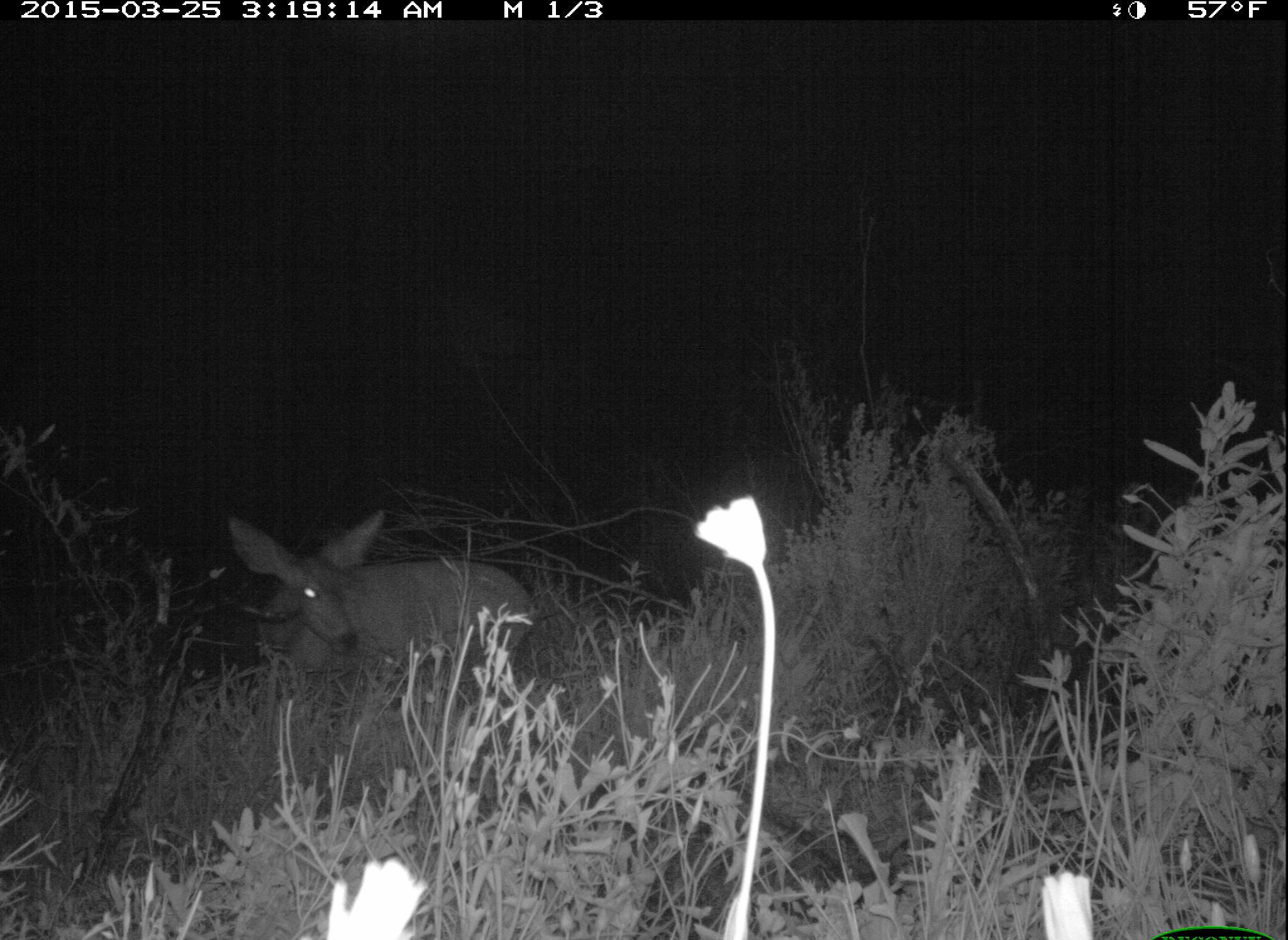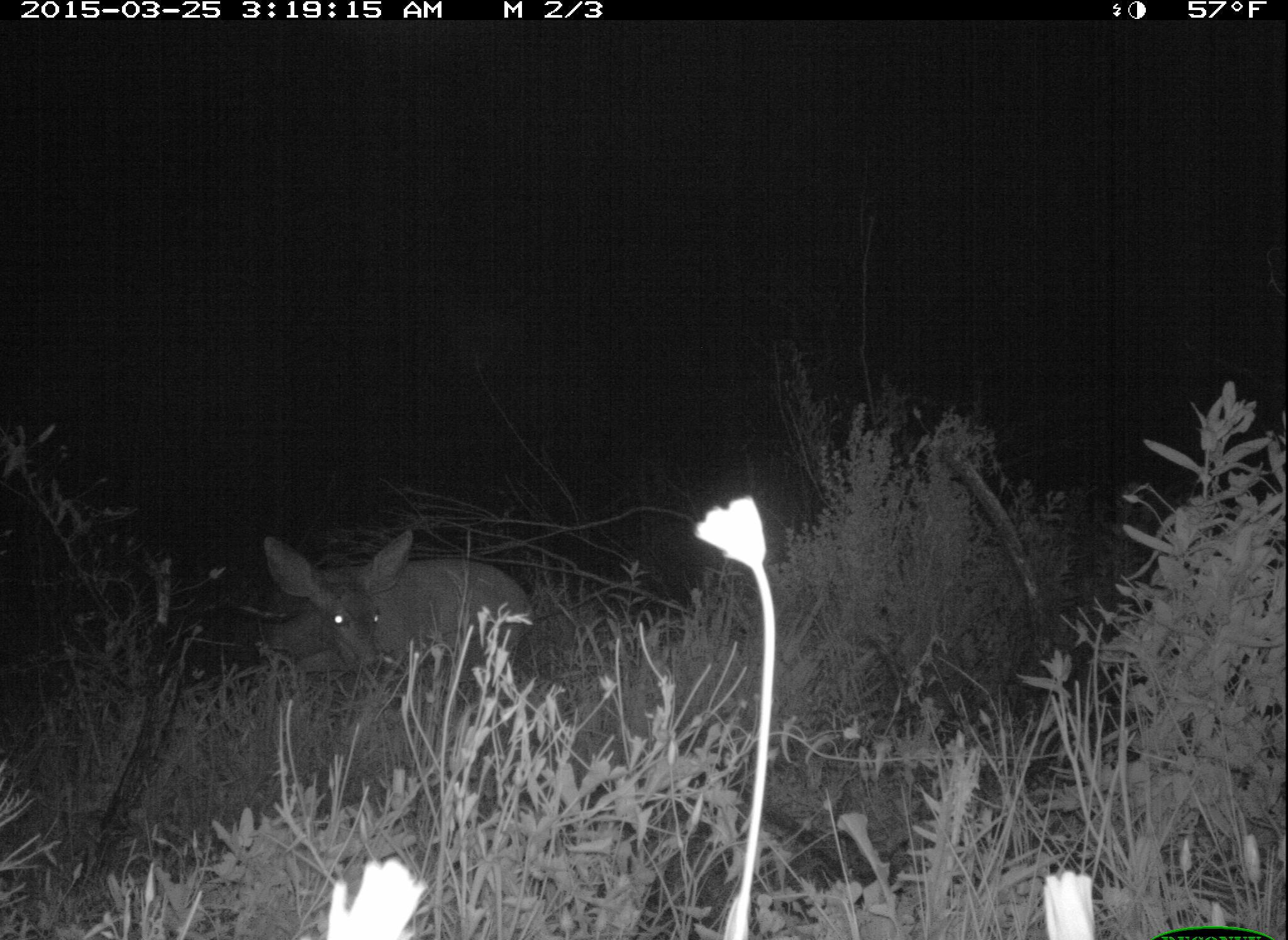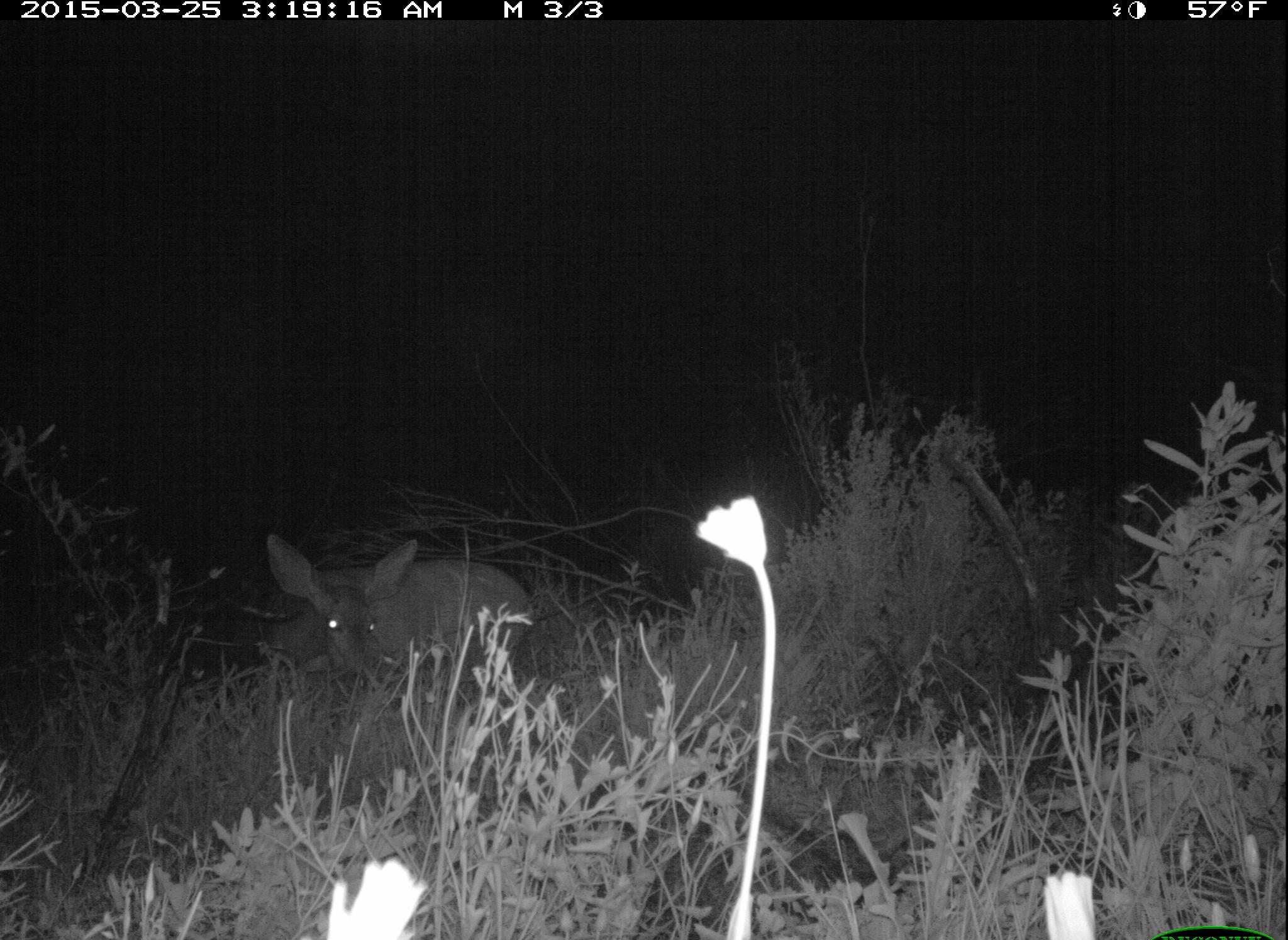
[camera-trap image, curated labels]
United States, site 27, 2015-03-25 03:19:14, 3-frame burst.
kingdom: Animalia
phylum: Chordata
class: Mammalia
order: Artiodactyla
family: Cervidae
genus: Odocoileus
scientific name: Odocoileus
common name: deer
Deer (Odocoileus).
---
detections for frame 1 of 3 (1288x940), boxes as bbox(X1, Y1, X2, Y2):
deer: bbox(227, 510, 546, 700)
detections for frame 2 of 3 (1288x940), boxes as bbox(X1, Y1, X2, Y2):
deer: bbox(261, 532, 540, 703)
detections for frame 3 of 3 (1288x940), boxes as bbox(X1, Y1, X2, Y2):
deer: bbox(261, 529, 538, 699)